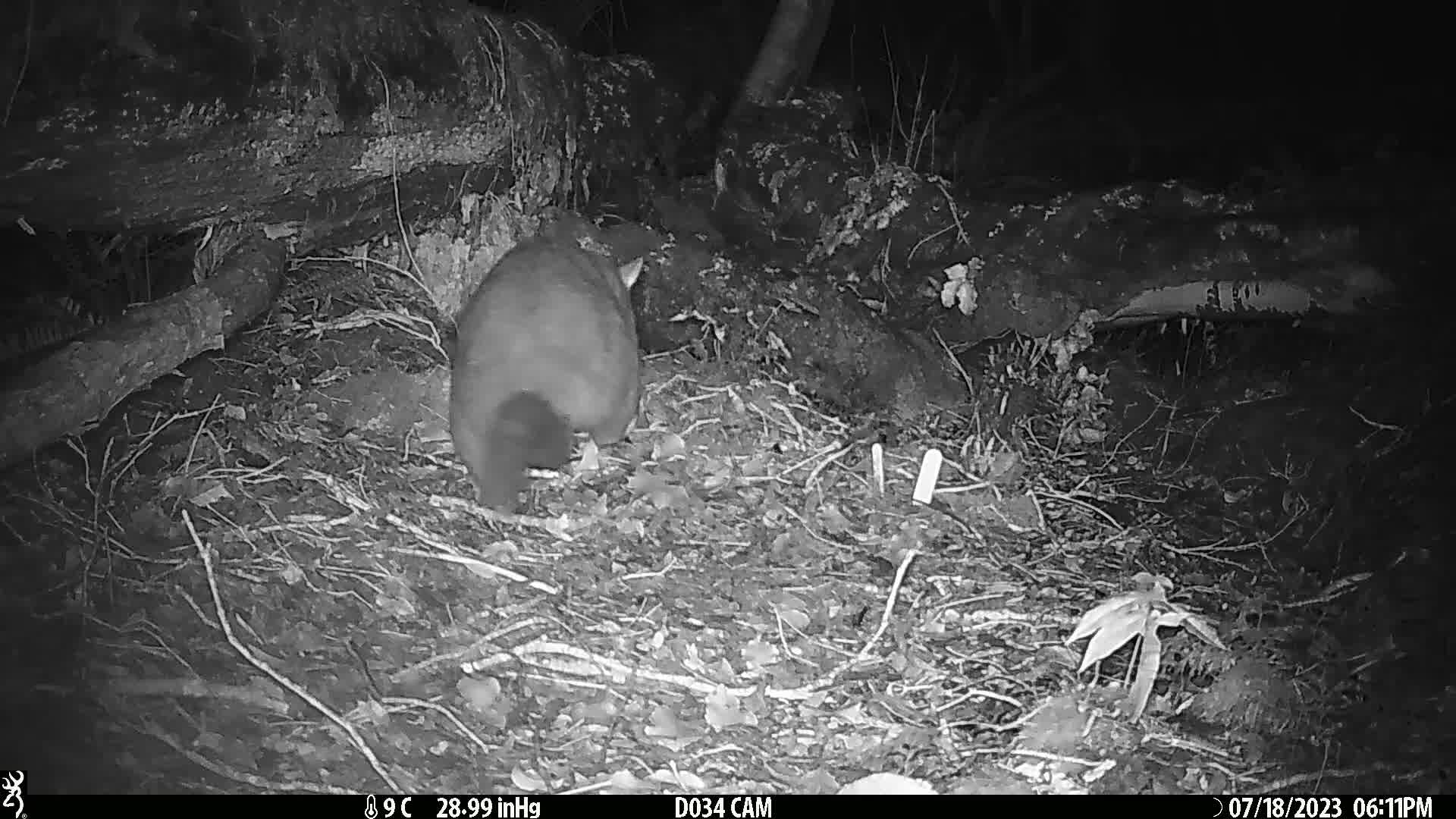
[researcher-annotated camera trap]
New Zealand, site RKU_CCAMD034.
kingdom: Animalia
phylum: Chordata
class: Mammalia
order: Diprotodontia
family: Phalangeridae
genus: Trichosurus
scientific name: Trichosurus vulpecula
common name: common brushtail possum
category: possum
Possum (common brushtail possum) (Trichosurus vulpecula).